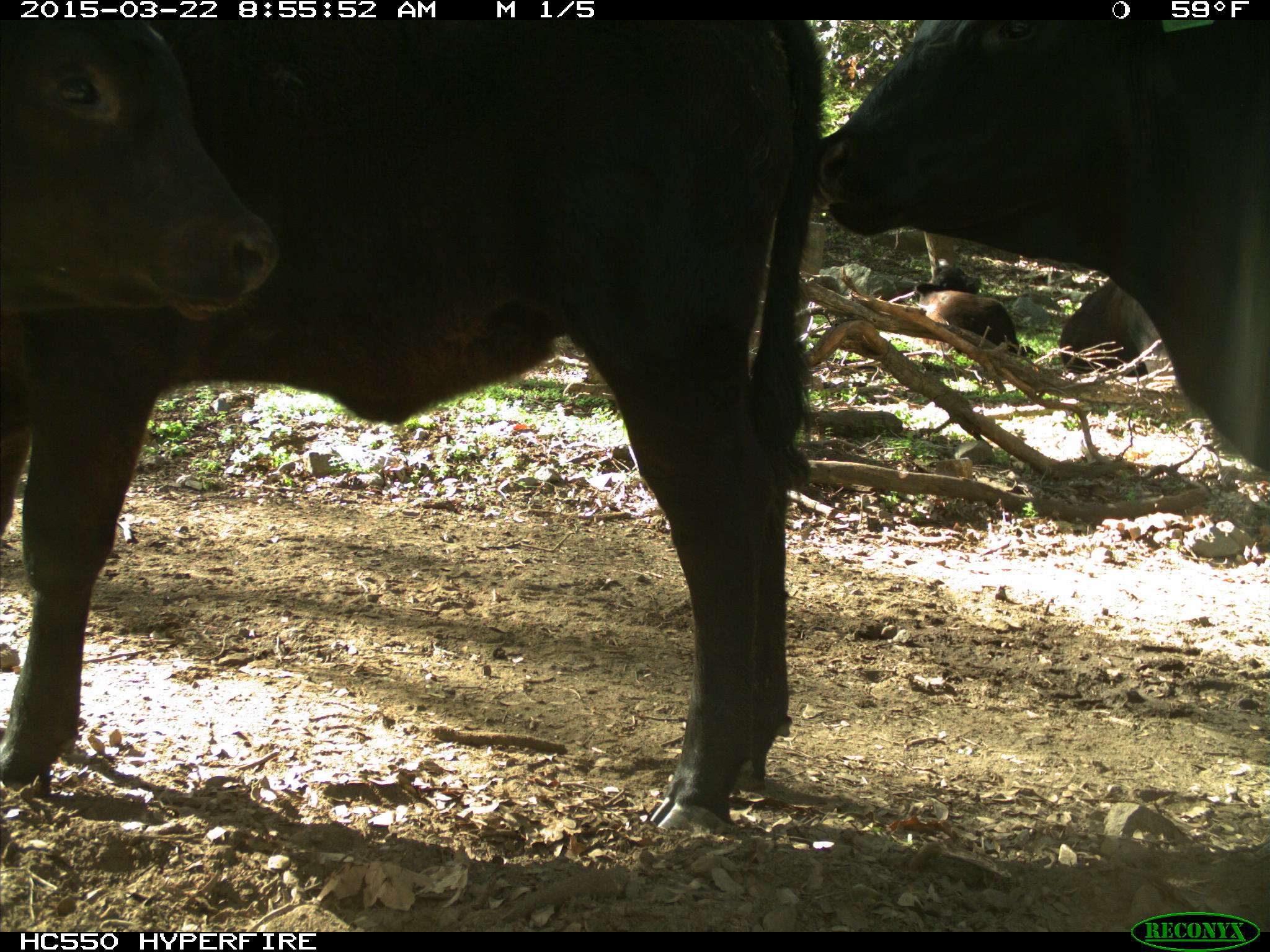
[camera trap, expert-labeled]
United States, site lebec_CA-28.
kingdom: Animalia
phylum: Chordata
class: Mammalia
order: Artiodactyla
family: Bovidae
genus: Bos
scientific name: Bos taurus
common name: domestic cow